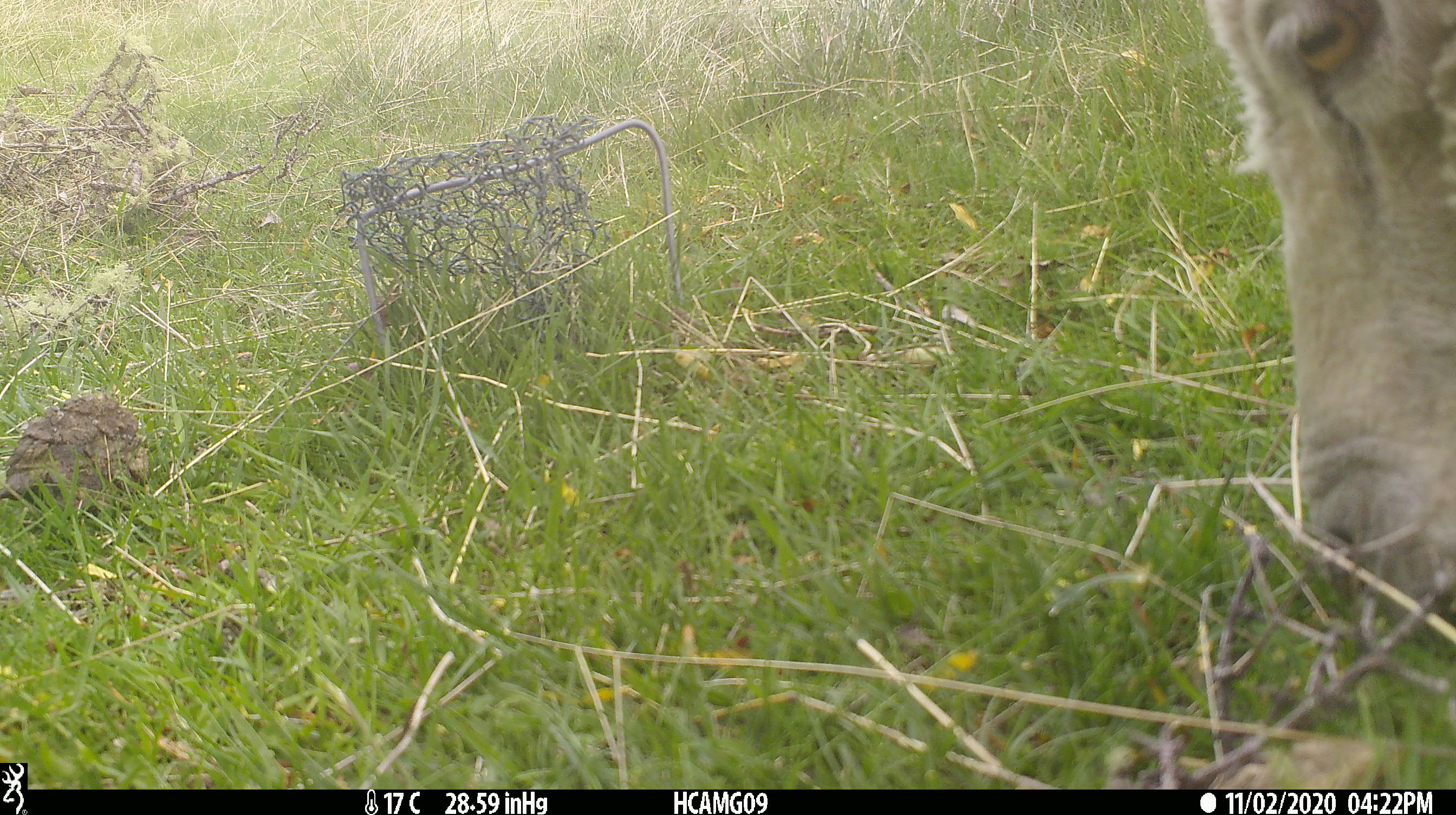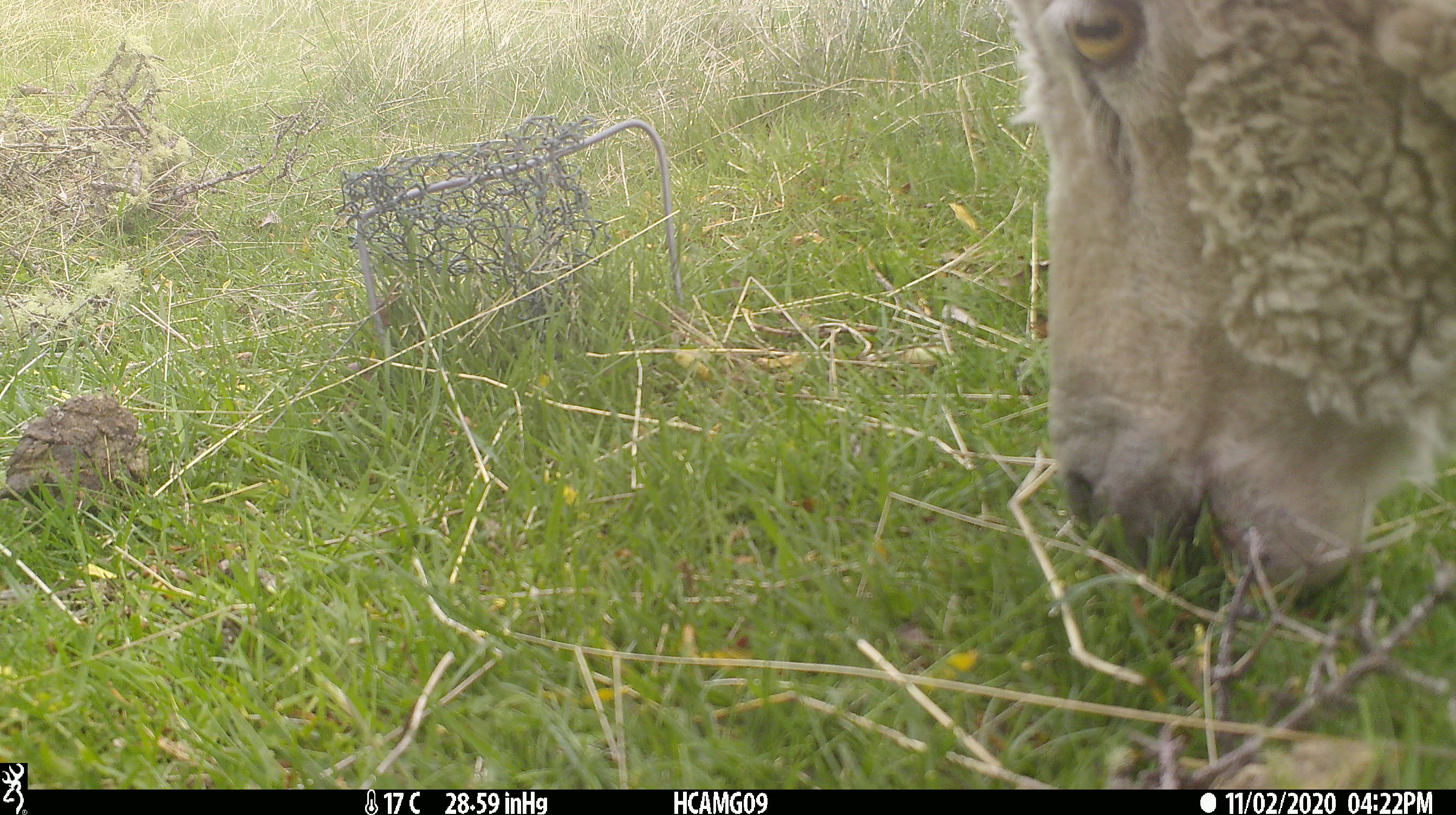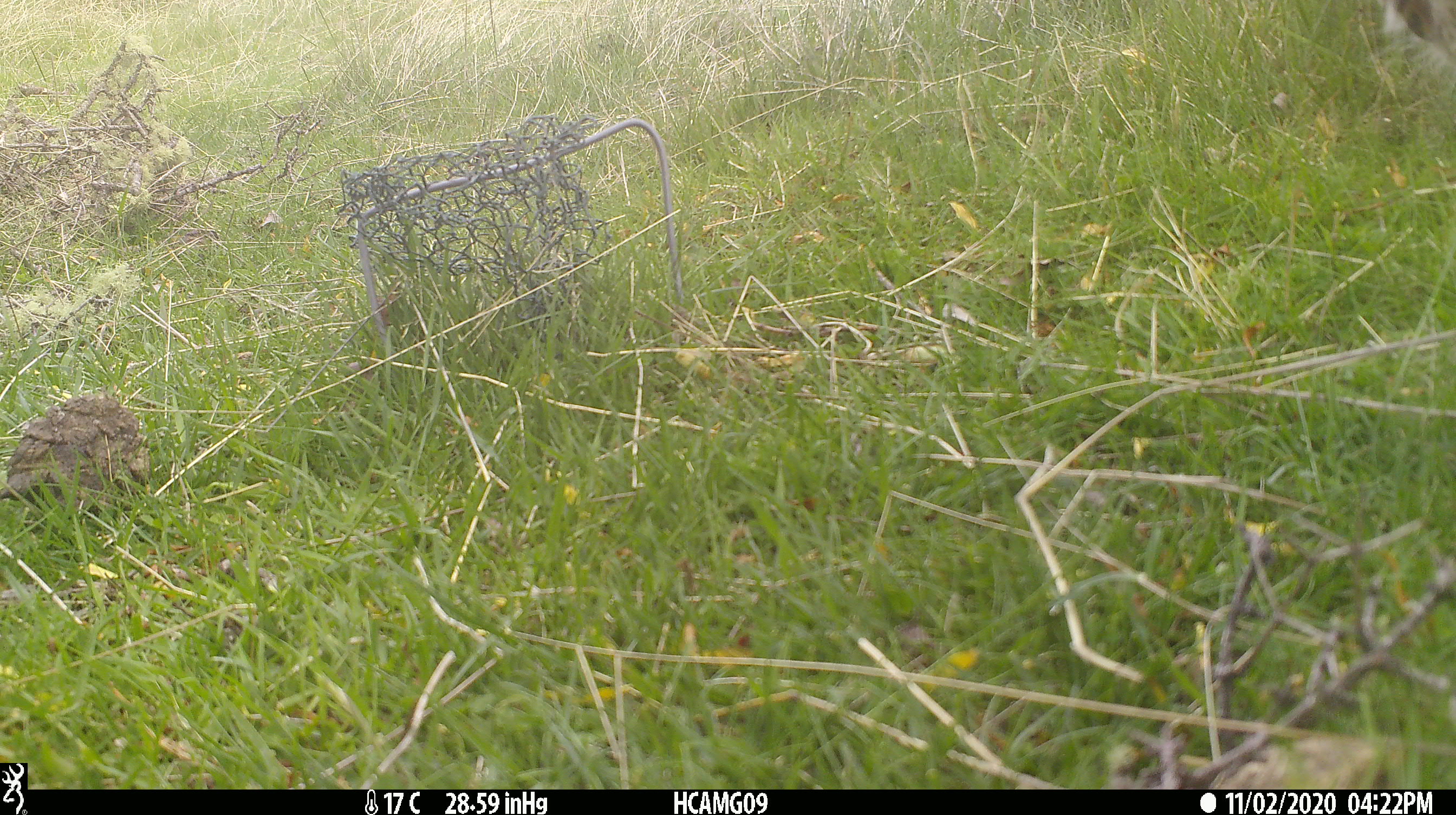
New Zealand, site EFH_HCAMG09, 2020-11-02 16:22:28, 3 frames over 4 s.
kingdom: Animalia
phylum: Chordata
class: Mammalia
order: Artiodactyla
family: Bovidae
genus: Ovis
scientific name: Ovis aries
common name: domestic sheep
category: sheep